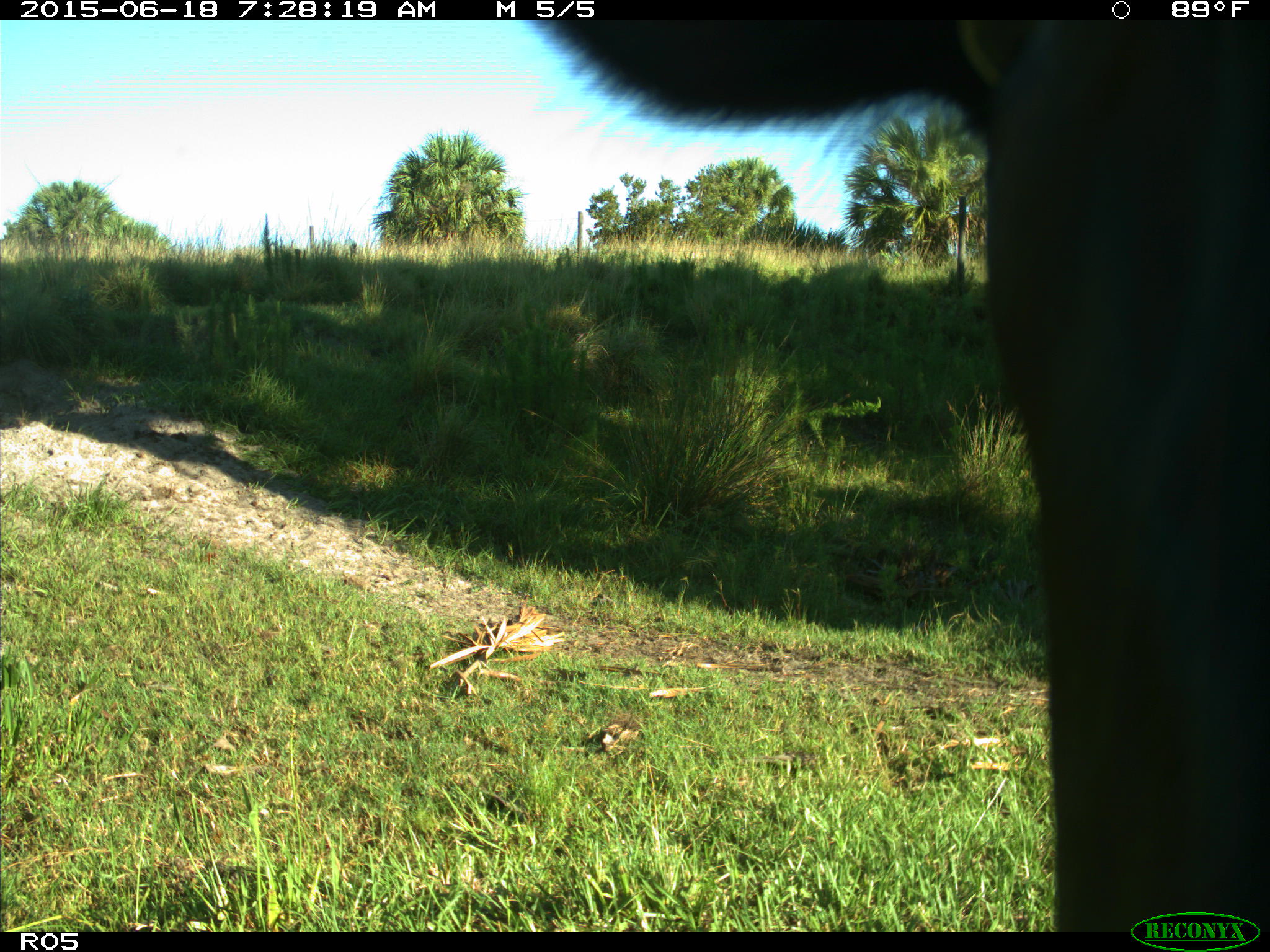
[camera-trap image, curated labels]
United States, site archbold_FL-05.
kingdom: Animalia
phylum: Chordata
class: Mammalia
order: Artiodactyla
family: Bovidae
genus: Bos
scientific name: Bos taurus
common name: domestic cow